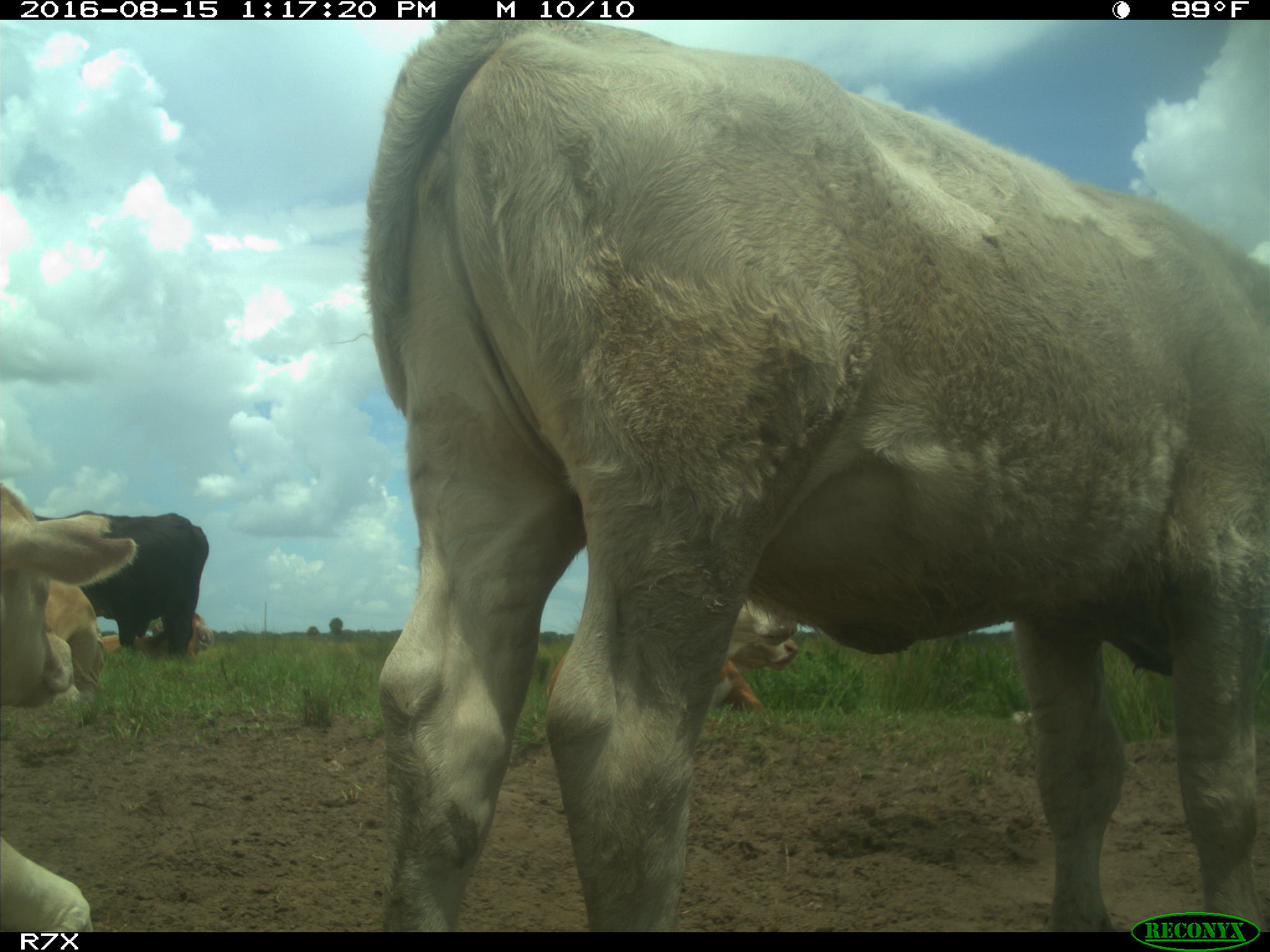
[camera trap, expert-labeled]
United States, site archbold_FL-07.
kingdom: Animalia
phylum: Chordata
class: Mammalia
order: Artiodactyla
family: Bovidae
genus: Bos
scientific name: Bos taurus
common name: domestic cow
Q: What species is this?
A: Bos taurus (domestic cow).